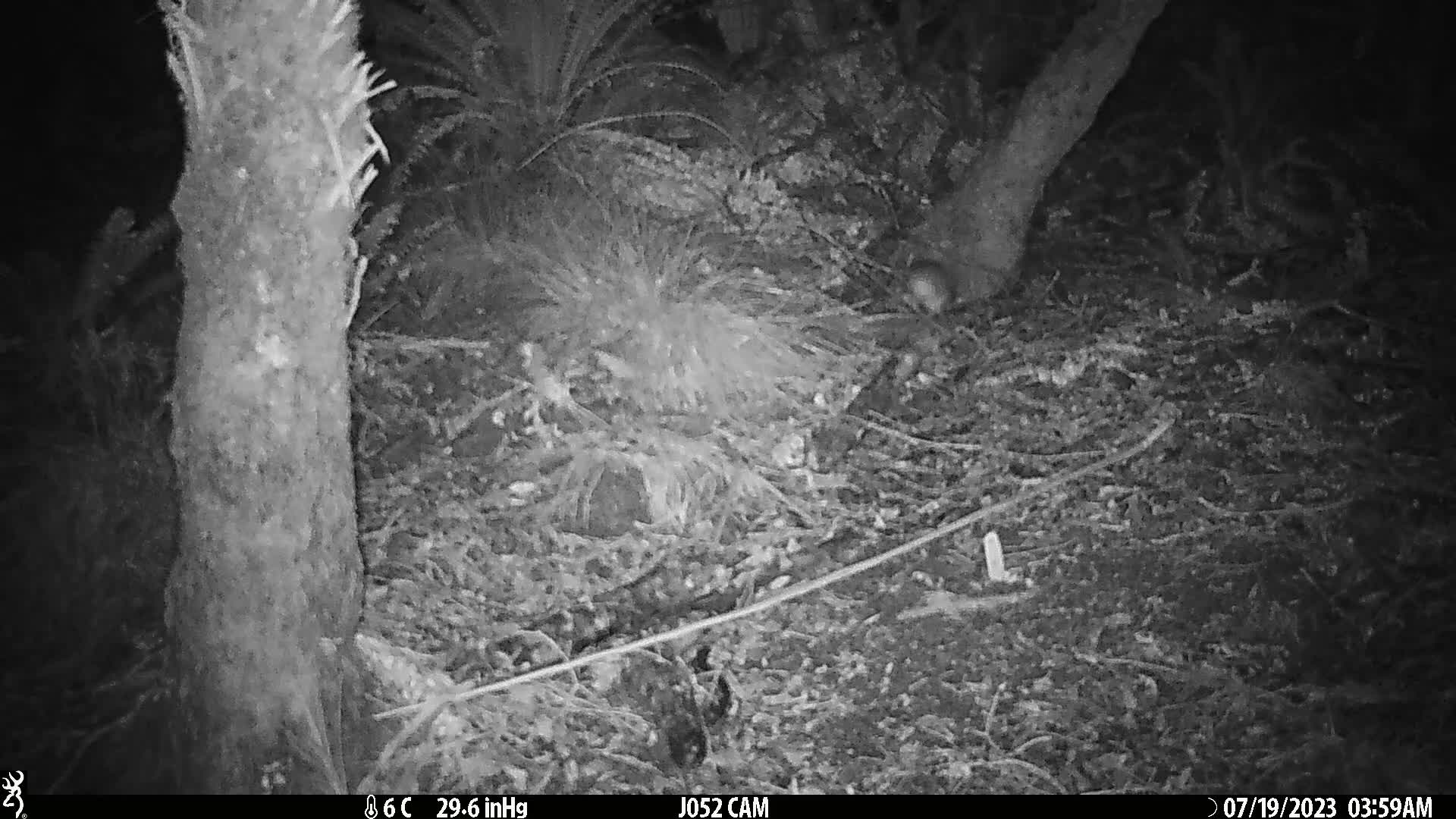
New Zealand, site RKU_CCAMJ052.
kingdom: Animalia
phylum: Chordata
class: Mammalia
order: Rodentia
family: Muridae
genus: Rattus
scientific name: Rattus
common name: rat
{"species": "rat (Rattus)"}